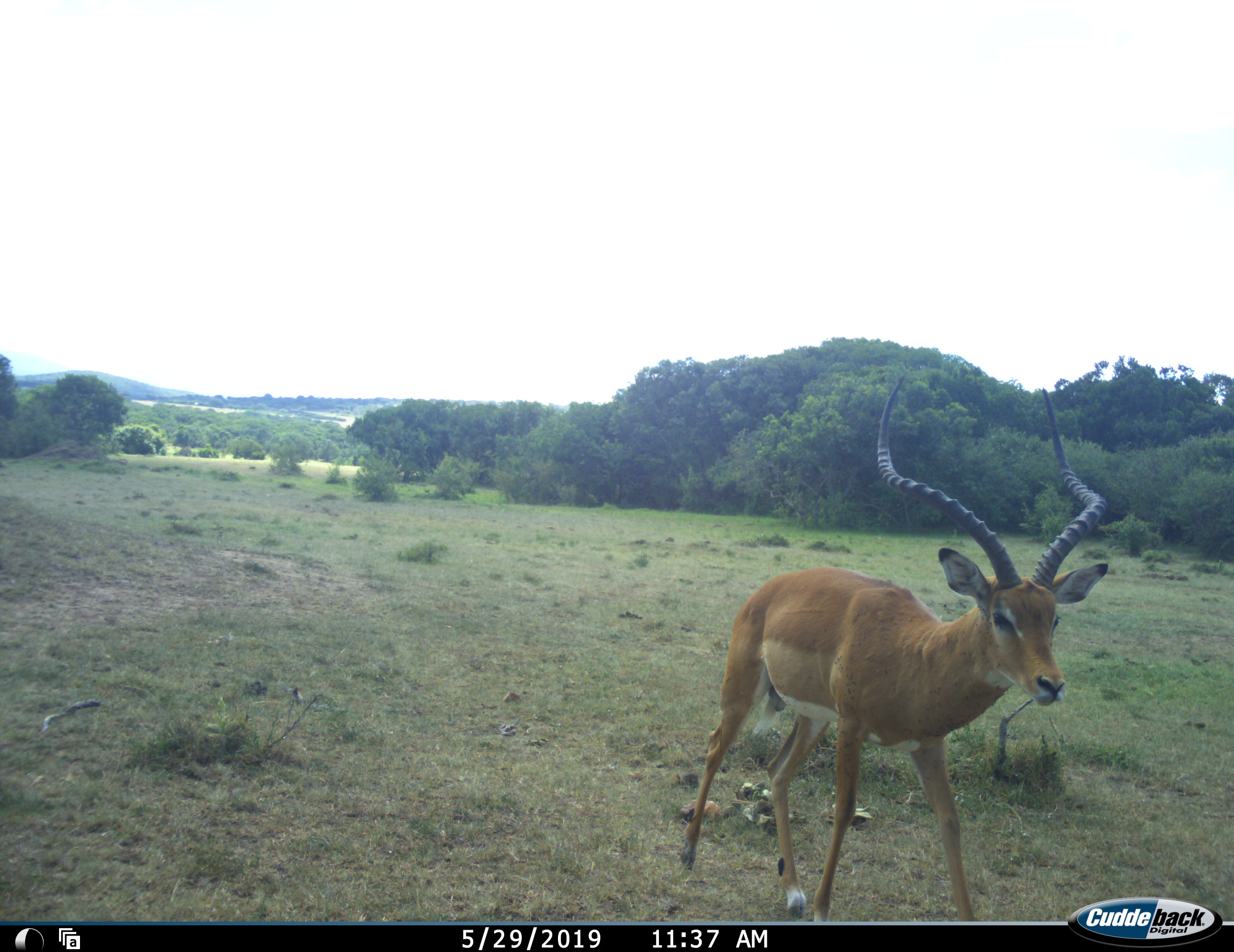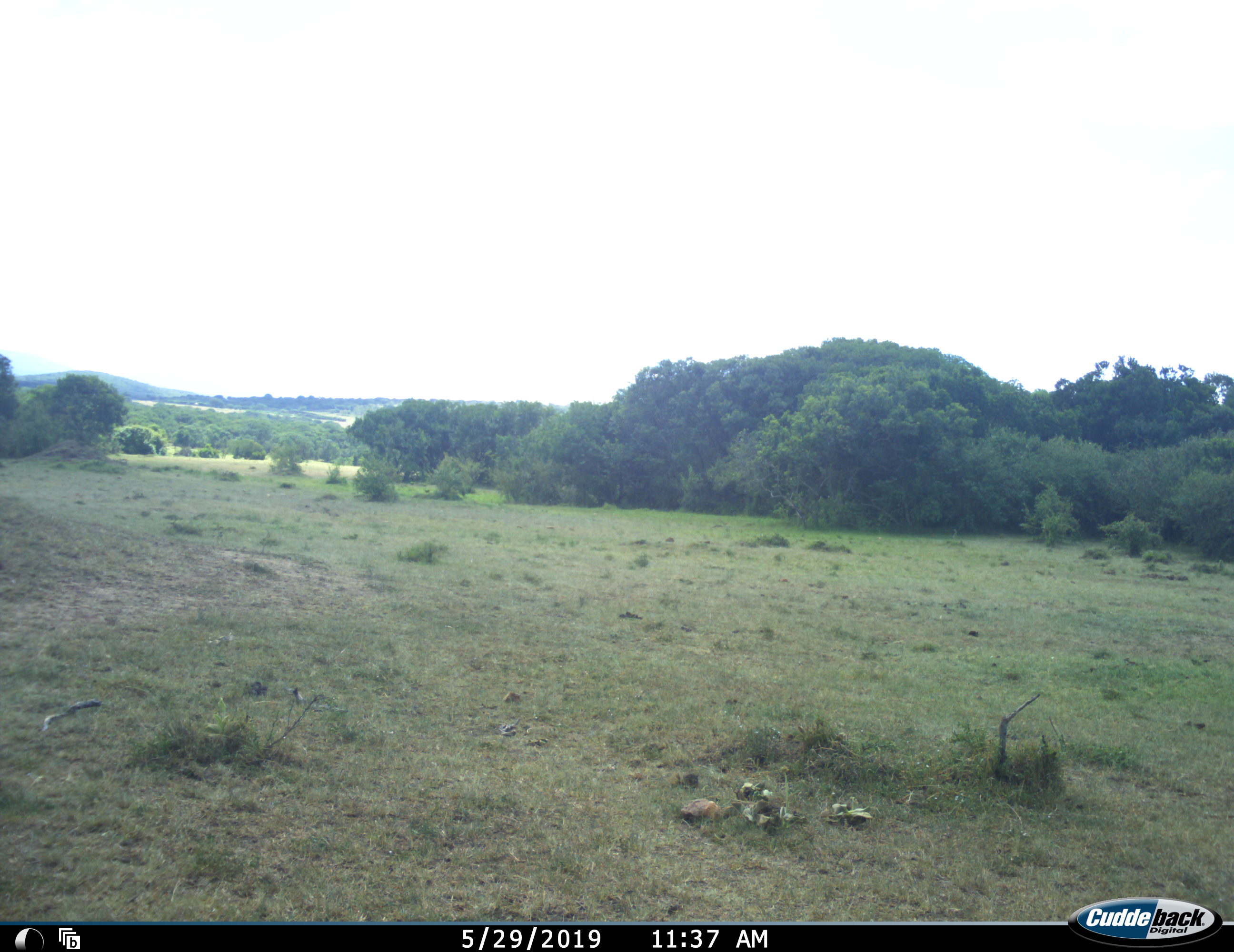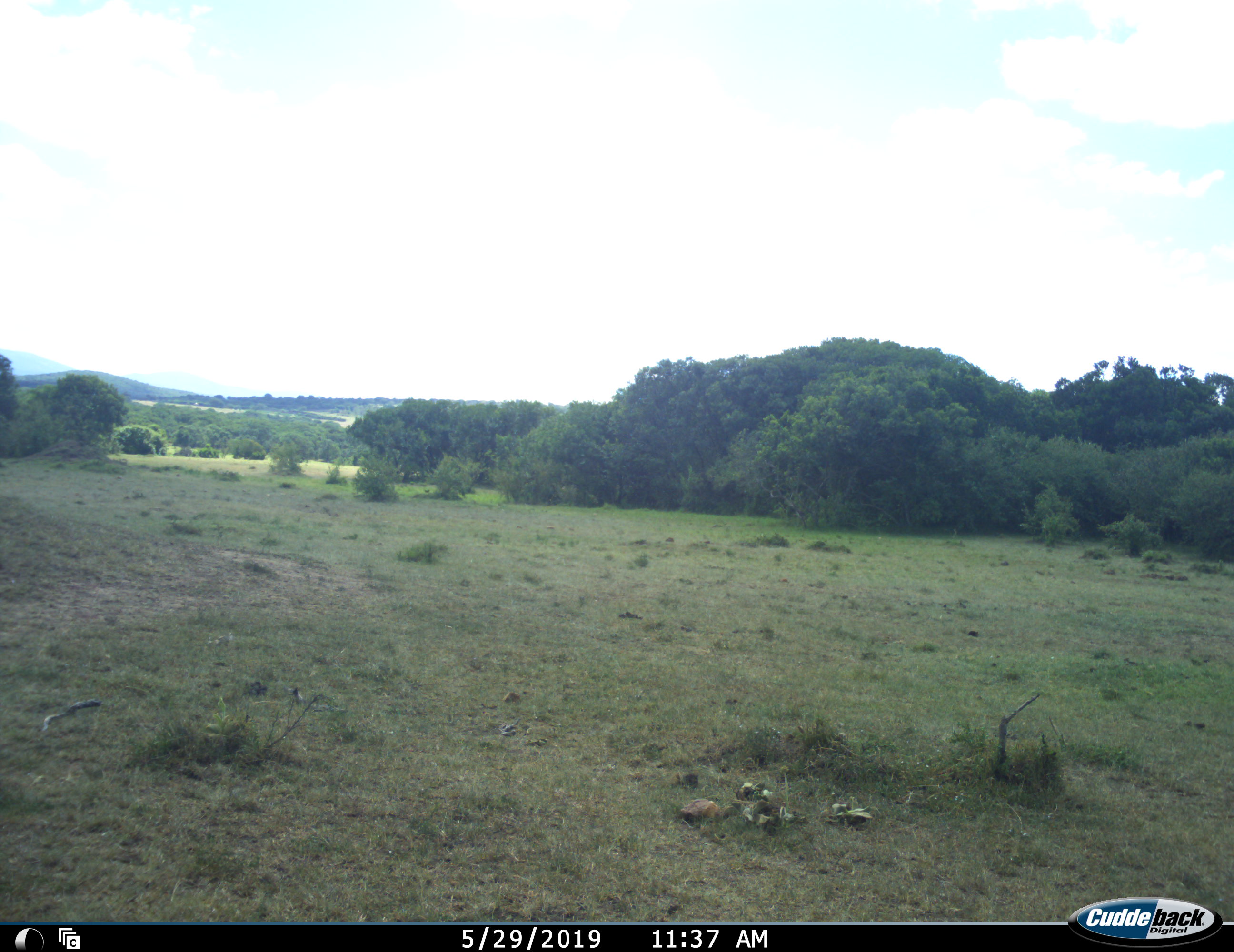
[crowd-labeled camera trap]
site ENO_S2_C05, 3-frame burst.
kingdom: Animalia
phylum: Chordata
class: Mammalia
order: Artiodactyla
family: Bovidae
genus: Aepyceros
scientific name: Aepyceros melampus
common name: impala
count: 1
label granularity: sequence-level